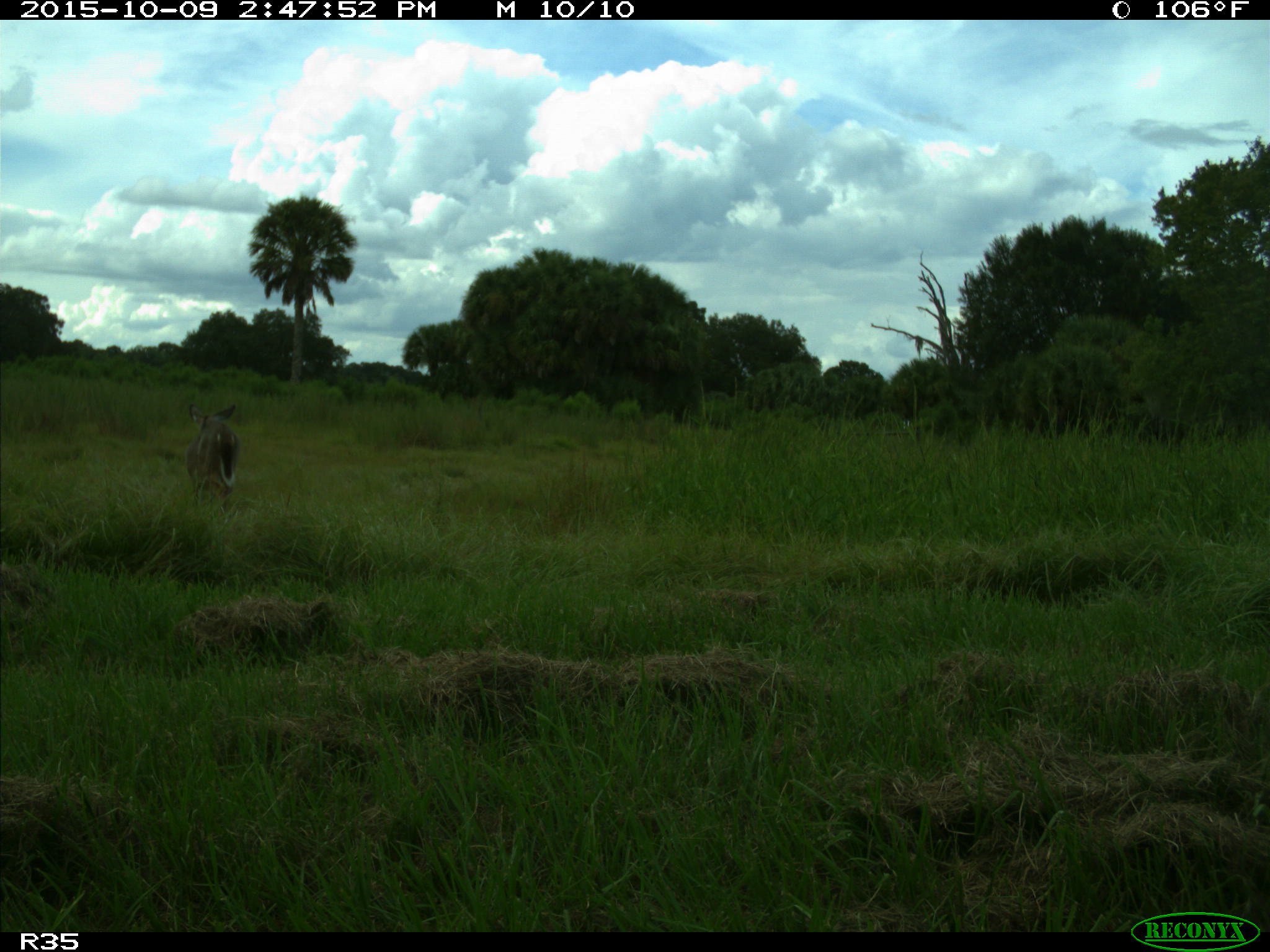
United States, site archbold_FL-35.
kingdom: Animalia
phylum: Chordata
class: Mammalia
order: Artiodactyla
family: Cervidae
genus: Odocoileus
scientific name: Odocoileus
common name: deer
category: unidentified deer